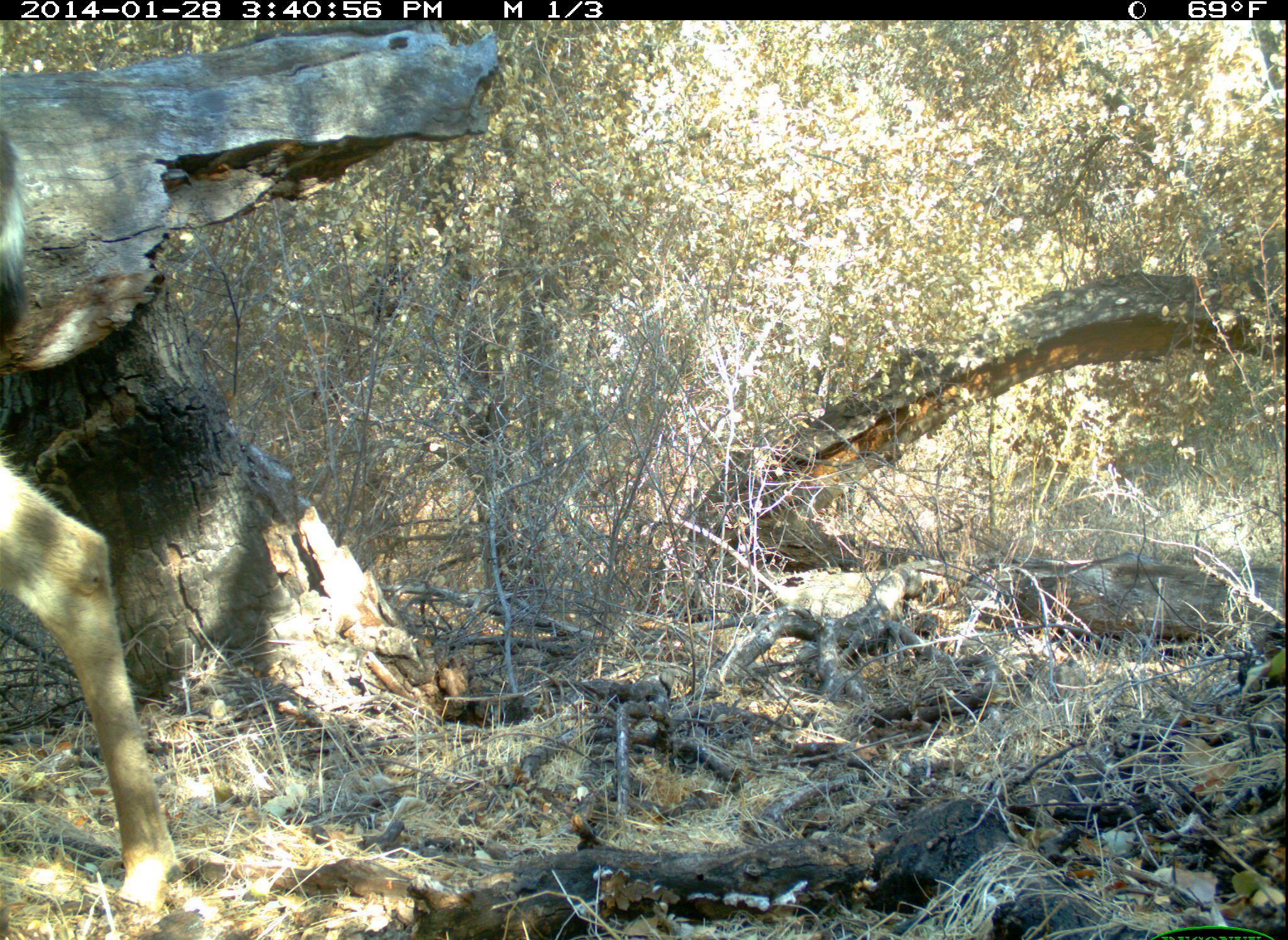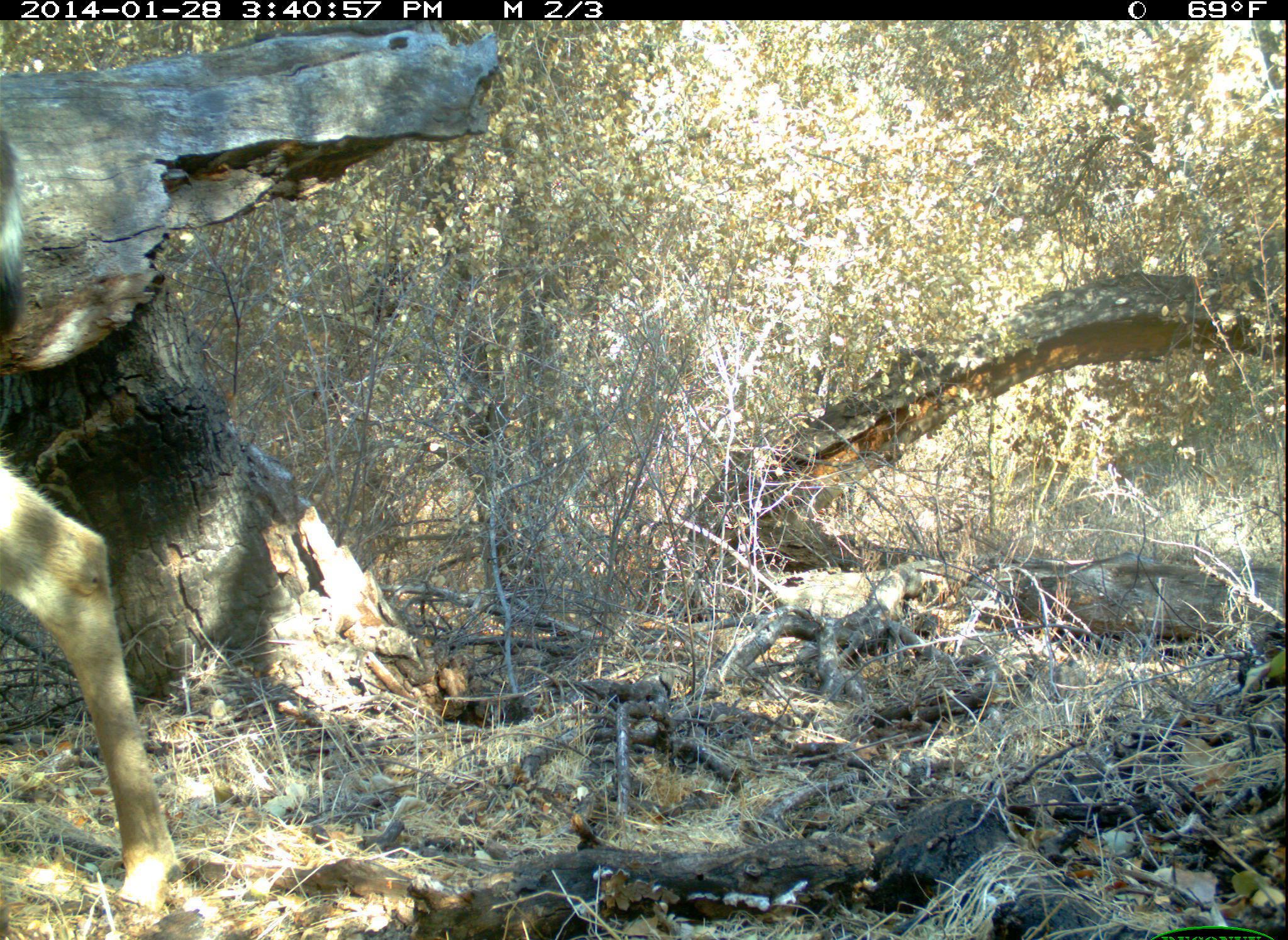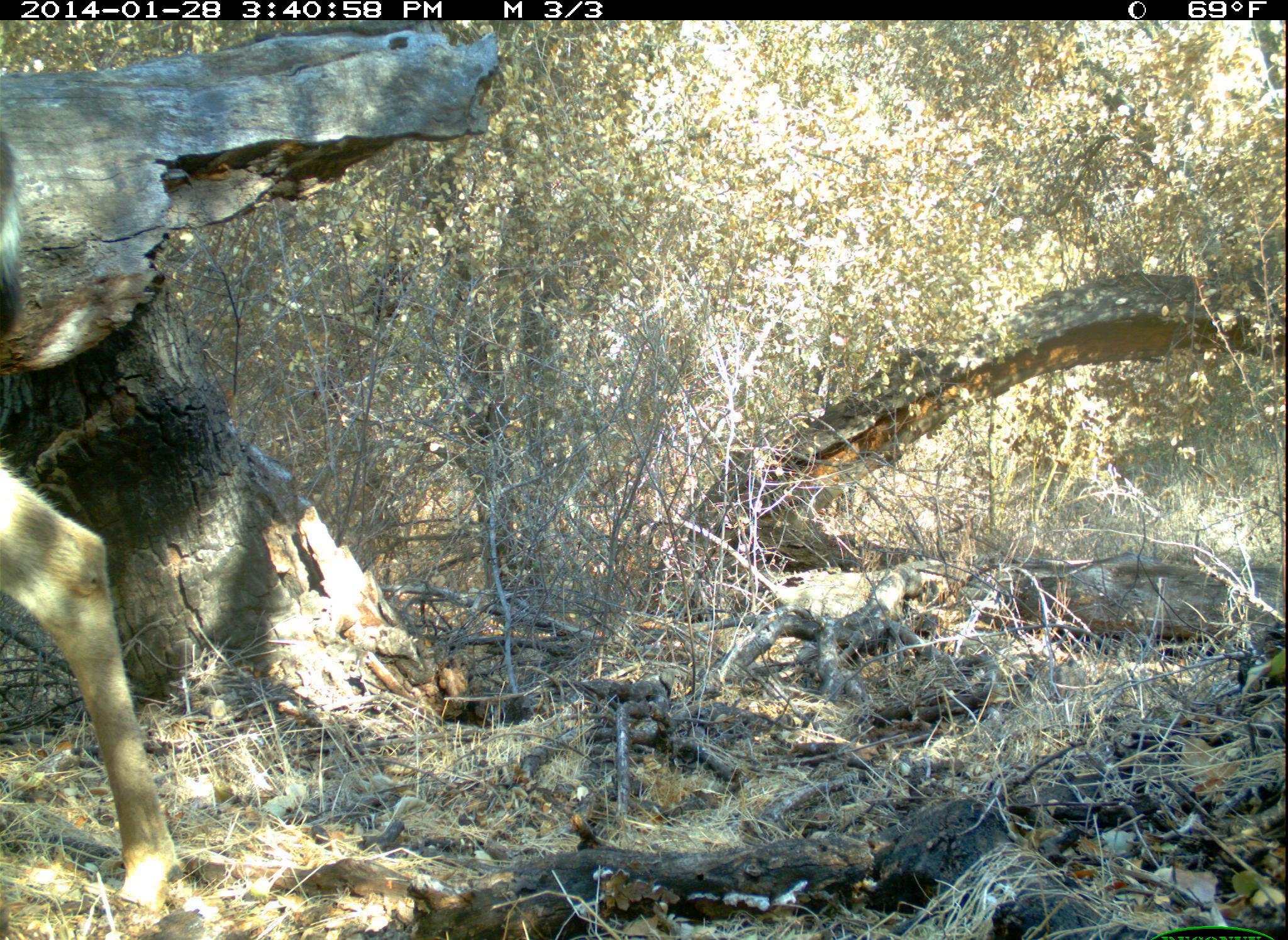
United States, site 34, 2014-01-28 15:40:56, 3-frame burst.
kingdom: Animalia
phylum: Chordata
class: Mammalia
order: Artiodactyla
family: Cervidae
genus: Odocoileus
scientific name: Odocoileus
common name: deer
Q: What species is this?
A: Deer (Odocoileus).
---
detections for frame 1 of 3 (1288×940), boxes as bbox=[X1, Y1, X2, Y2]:
deer: bbox=[0, 114, 180, 940]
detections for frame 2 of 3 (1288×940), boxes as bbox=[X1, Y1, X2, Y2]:
deer: bbox=[0, 444, 180, 940]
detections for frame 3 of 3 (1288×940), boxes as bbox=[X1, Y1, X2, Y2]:
deer: bbox=[0, 439, 190, 940]